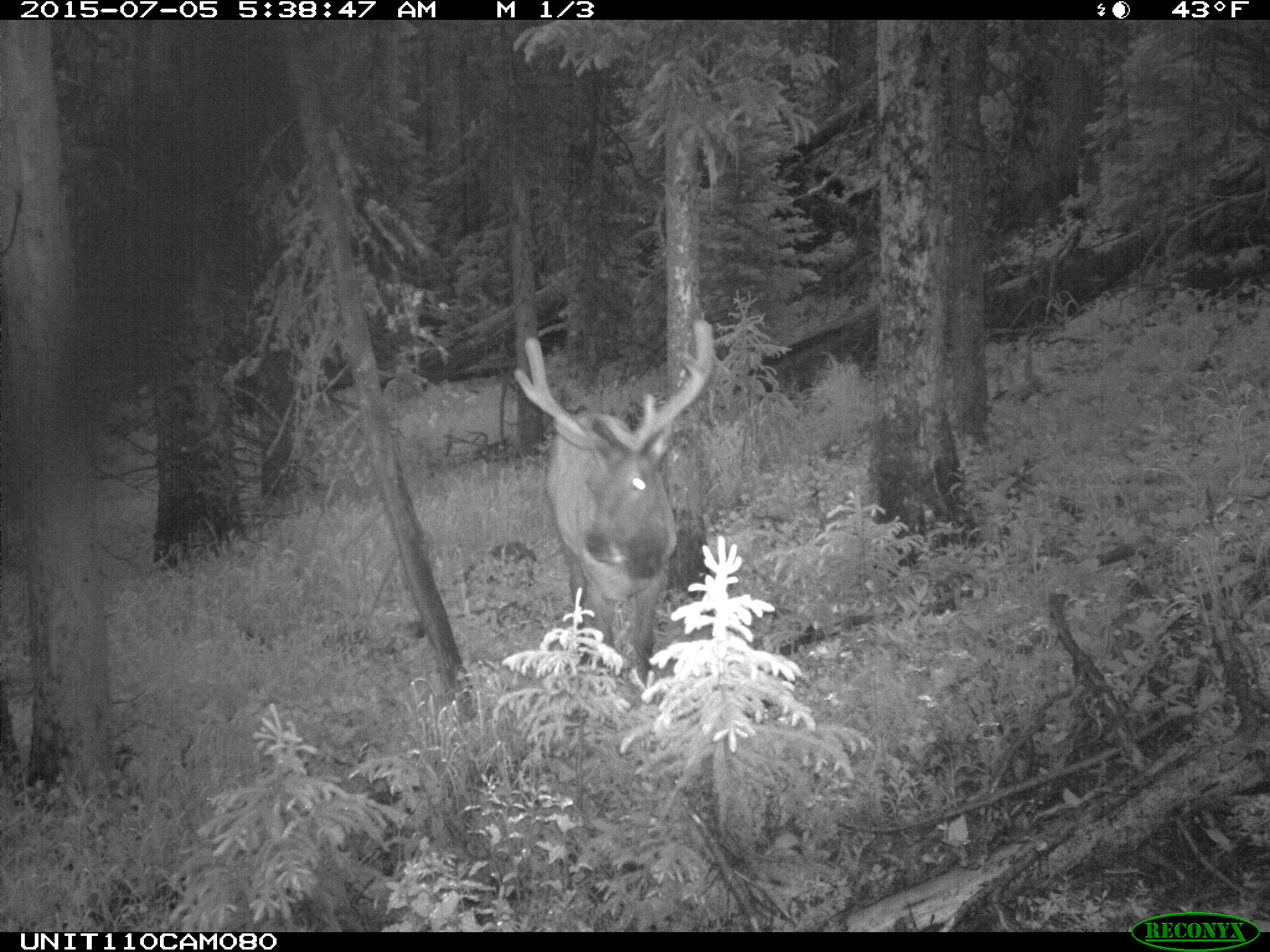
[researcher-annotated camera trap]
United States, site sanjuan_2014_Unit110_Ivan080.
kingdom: Animalia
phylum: Chordata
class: Mammalia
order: Artiodactyla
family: Cervidae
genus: Cervus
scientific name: Cervus elaphus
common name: red deer